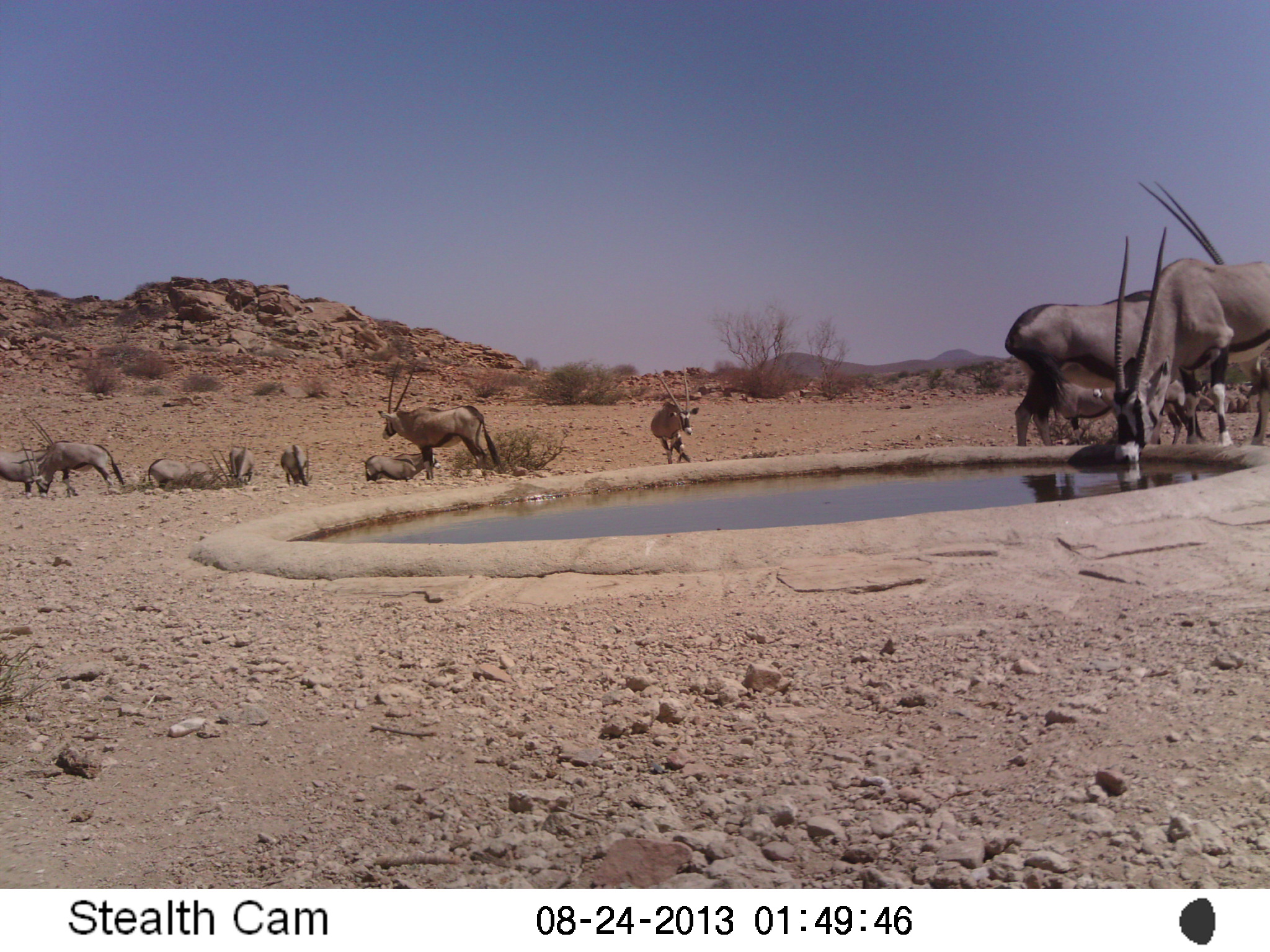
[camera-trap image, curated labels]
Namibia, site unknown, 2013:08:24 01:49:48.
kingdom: Animalia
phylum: Chordata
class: Mammalia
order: Artiodactyla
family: Bovidae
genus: Oryx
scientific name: Oryx gazella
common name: gemsbok